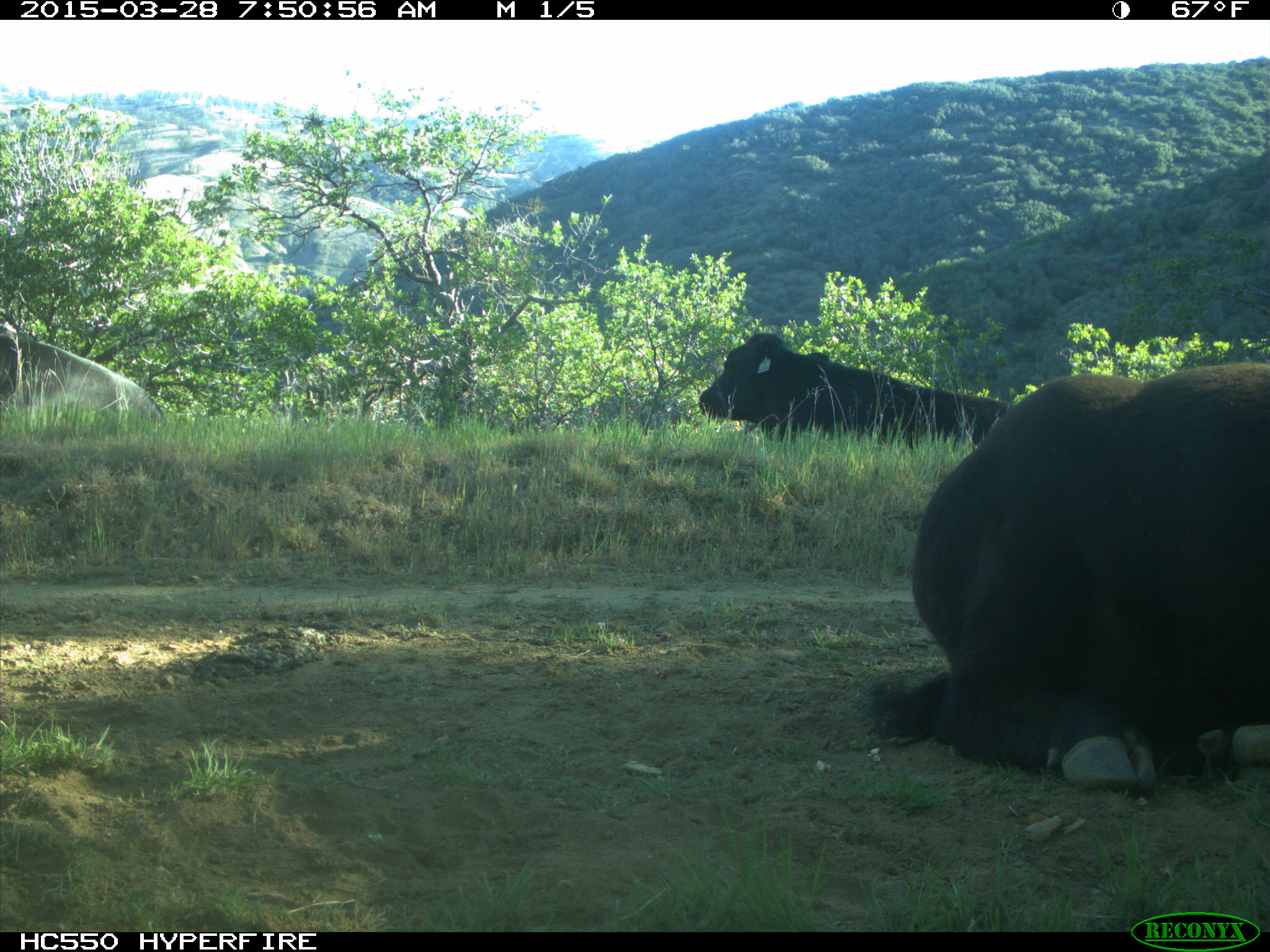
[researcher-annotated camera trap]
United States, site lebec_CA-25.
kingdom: Animalia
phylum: Chordata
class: Mammalia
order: Artiodactyla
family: Bovidae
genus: Bos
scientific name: Bos taurus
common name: domestic cow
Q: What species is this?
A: Bos taurus (domestic cow).